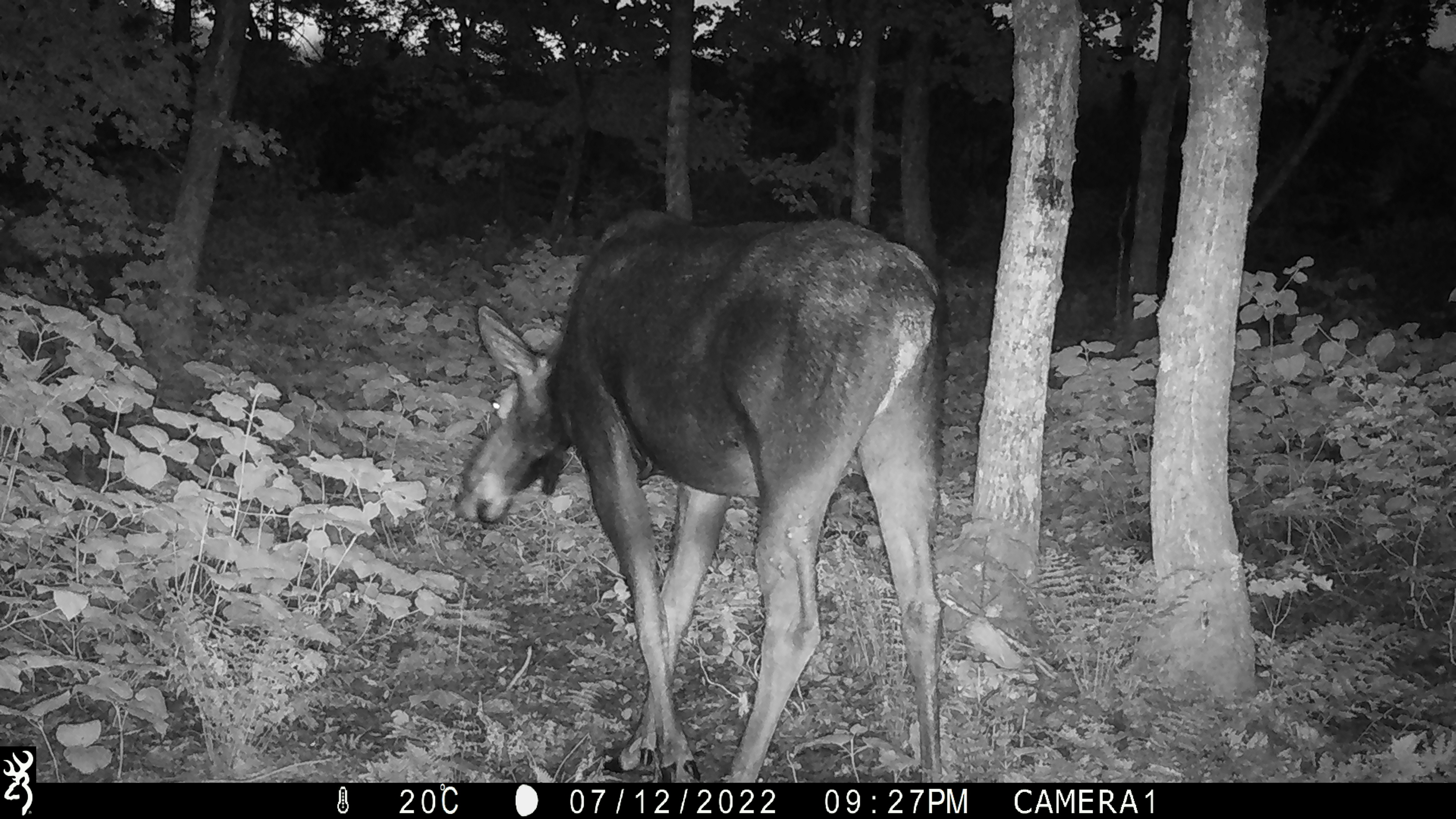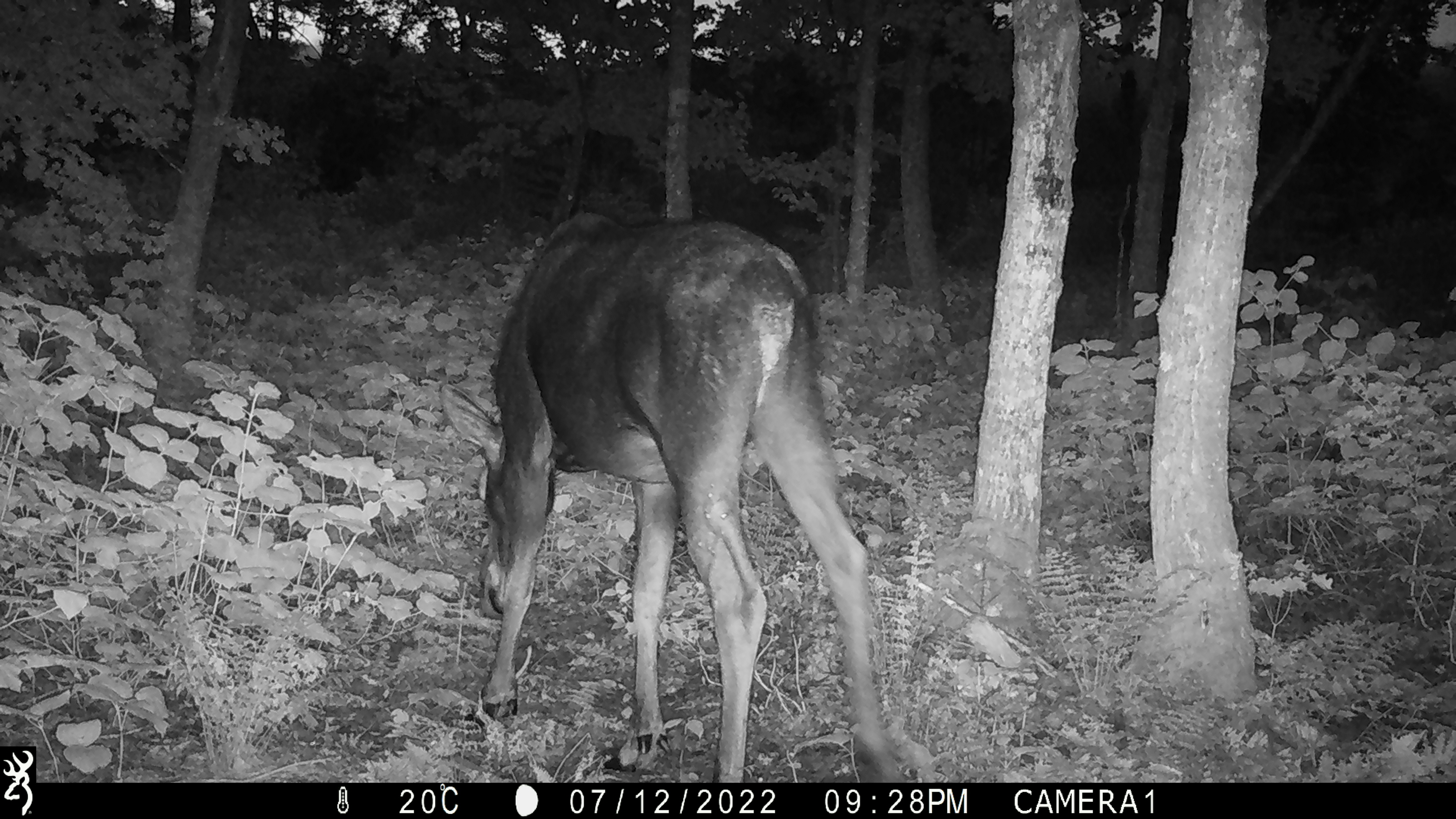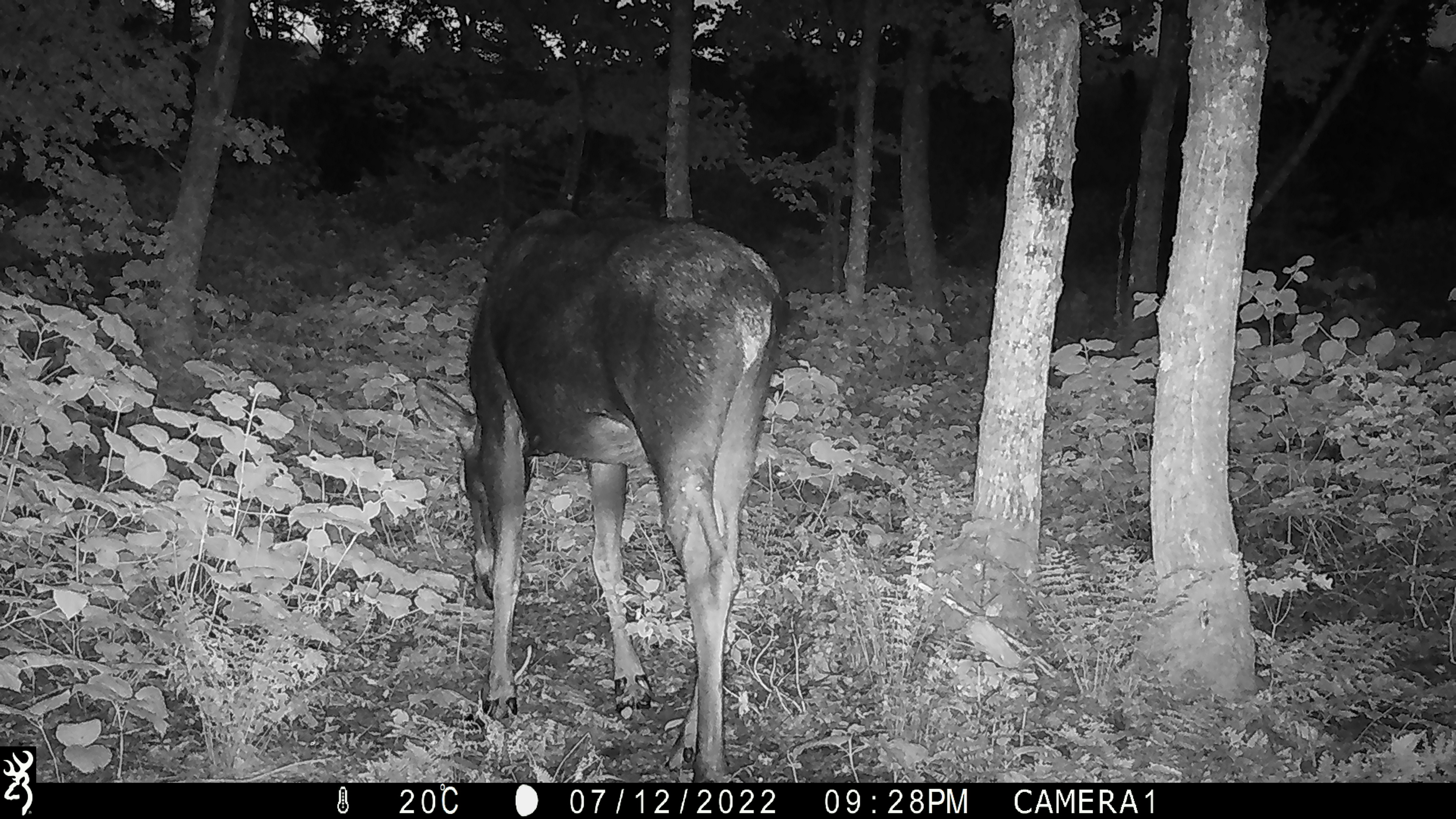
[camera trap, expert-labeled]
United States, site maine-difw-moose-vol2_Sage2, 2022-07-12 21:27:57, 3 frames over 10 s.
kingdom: Animalia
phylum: Chordata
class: Mammalia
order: Artiodactyla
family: Cervidae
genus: Alces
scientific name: Alces alces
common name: moose